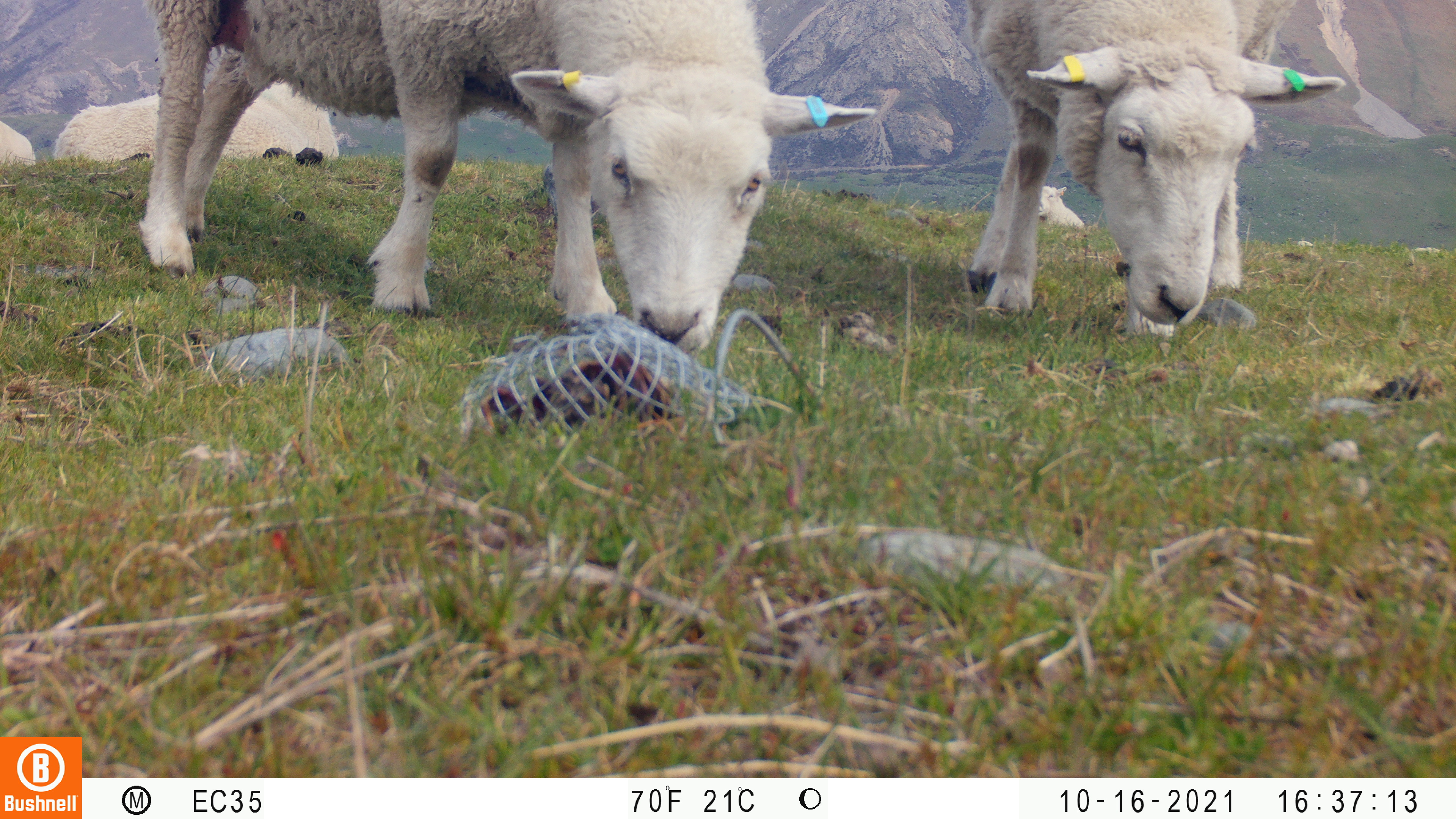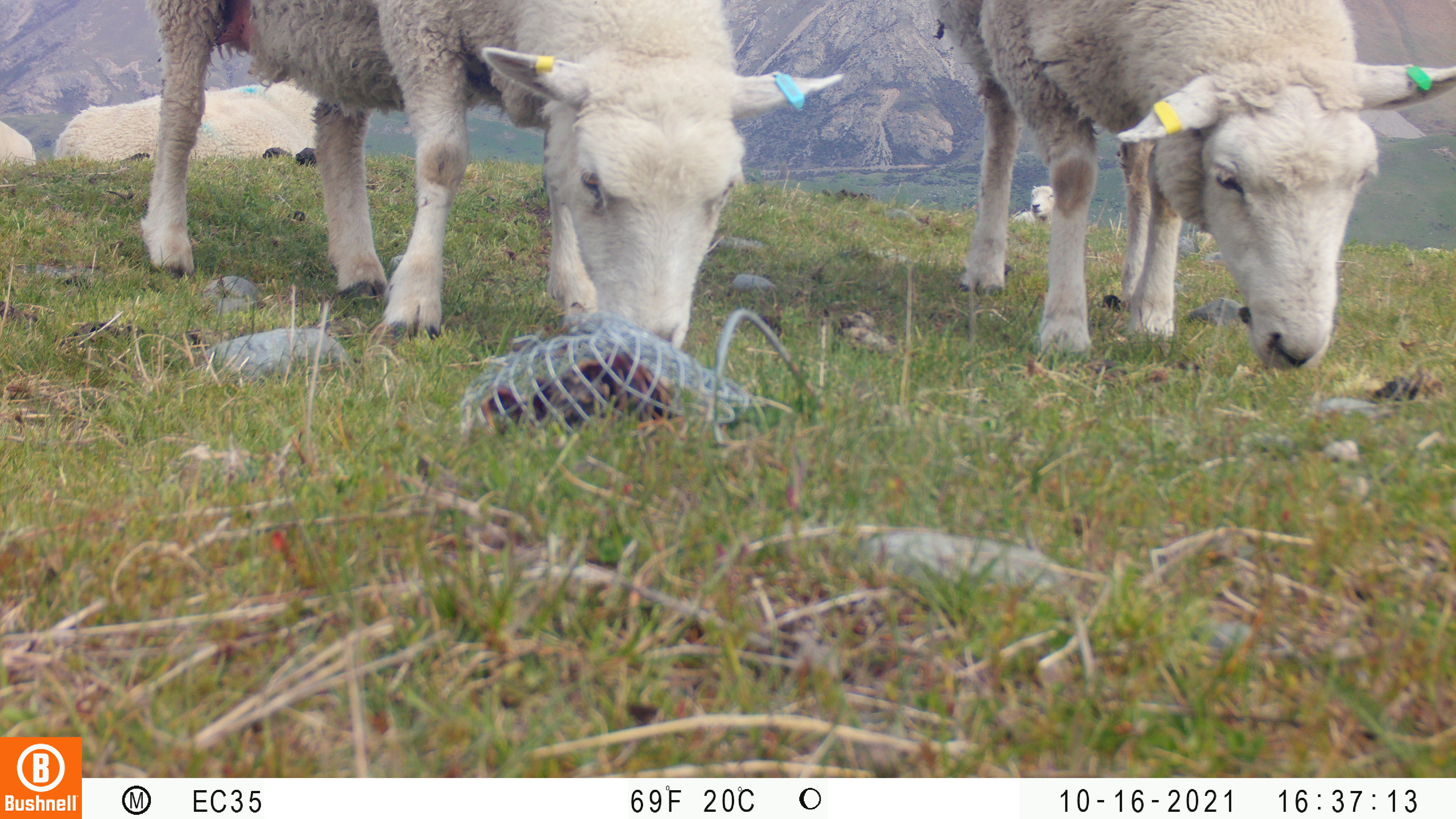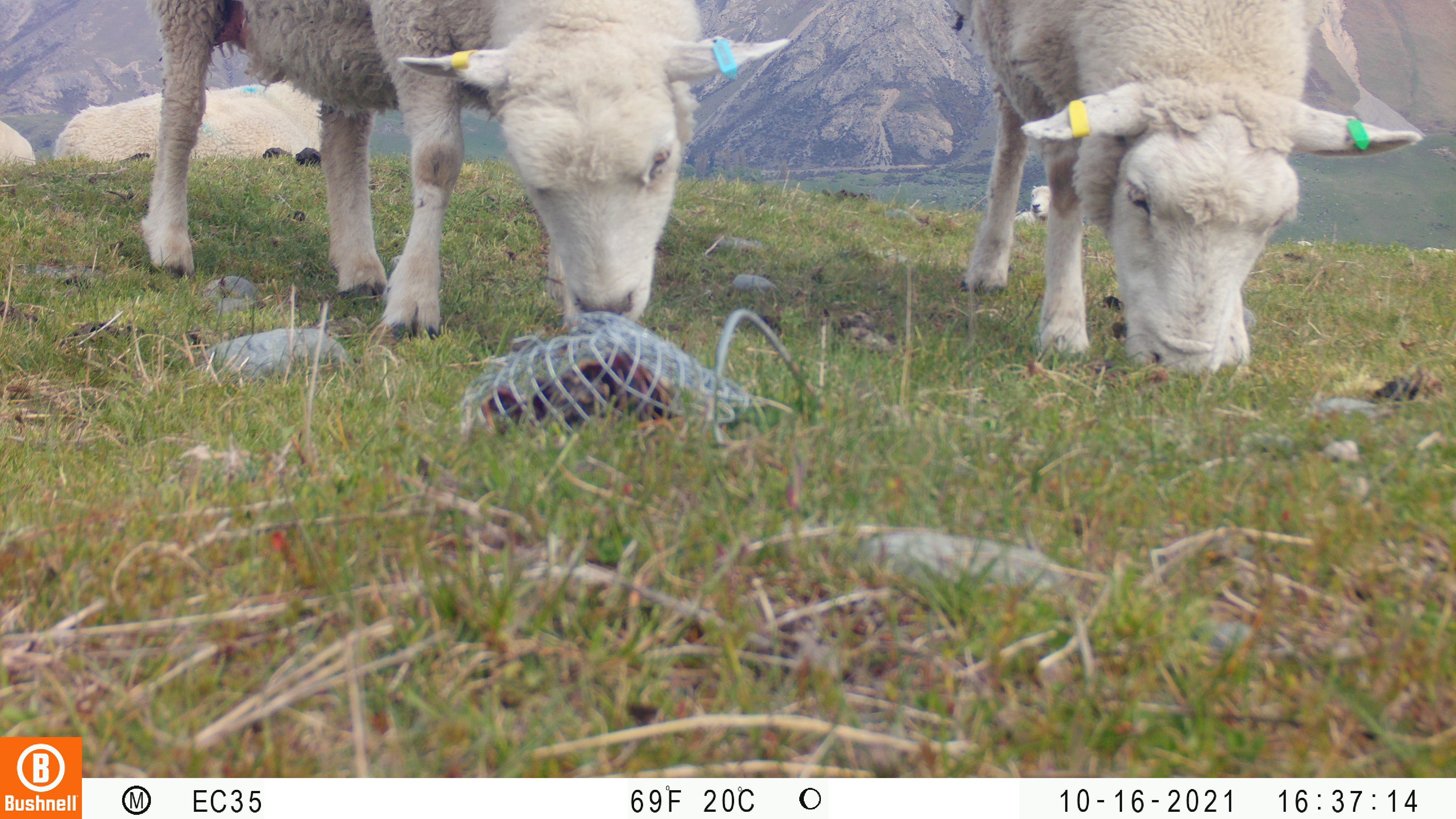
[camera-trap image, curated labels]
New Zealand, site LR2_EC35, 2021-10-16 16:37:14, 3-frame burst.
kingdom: Animalia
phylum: Chordata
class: Mammalia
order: Artiodactyla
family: Bovidae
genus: Bos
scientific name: Bos taurus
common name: domestic cow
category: cow